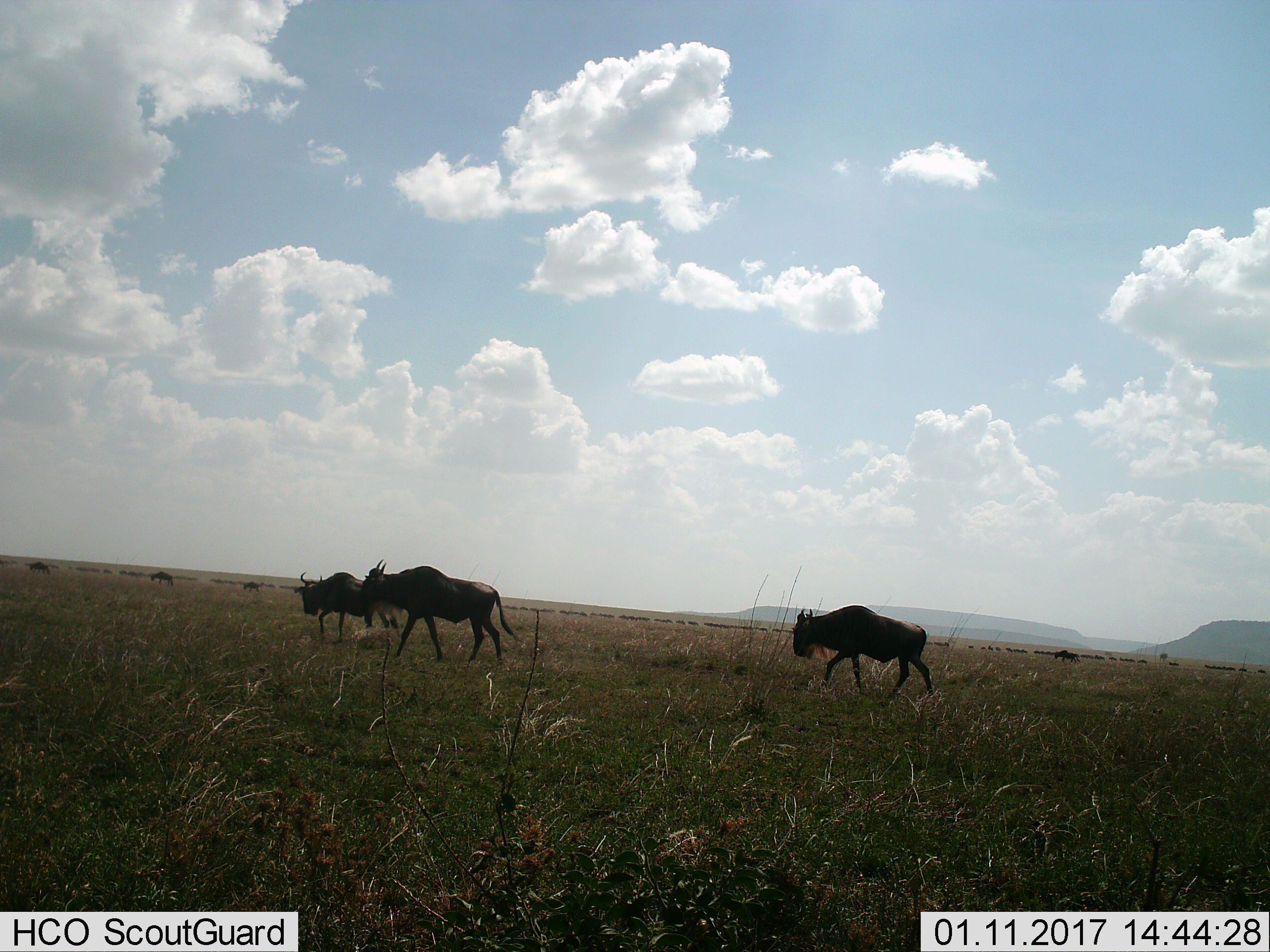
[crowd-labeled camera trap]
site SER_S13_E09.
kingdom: Animalia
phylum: Chordata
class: Mammalia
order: Artiodactyla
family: Bovidae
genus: Connochaetes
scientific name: Connochaetes taurinus taurinus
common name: blue wildebeest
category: wildebeestblue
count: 11-50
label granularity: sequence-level